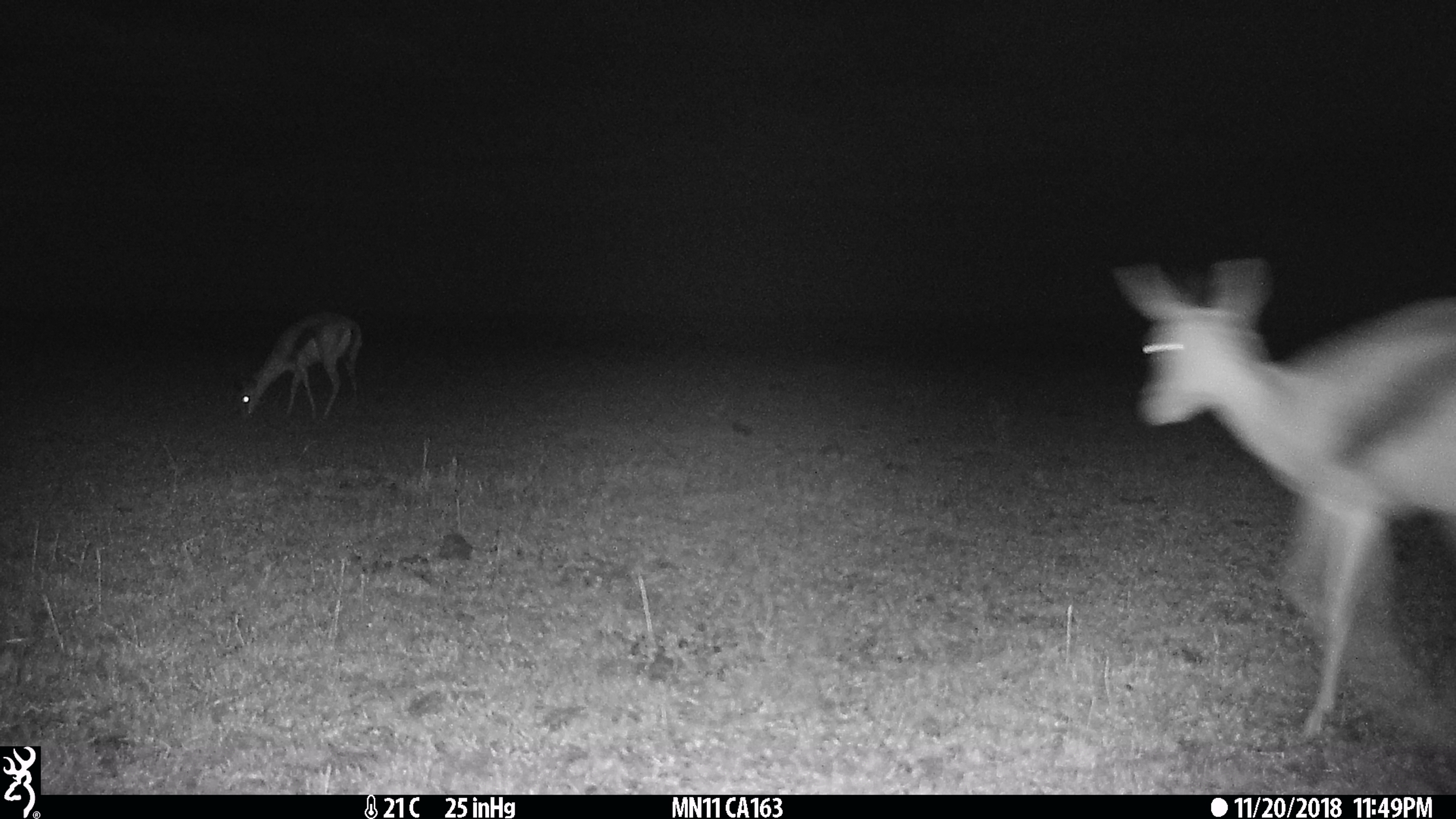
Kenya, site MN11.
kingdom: Animalia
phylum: Chordata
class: Mammalia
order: Artiodactyla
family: Bovidae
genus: Eudorcas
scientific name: Eudorcas thomsonii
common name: thomon's gazelle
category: gazelle thomsons